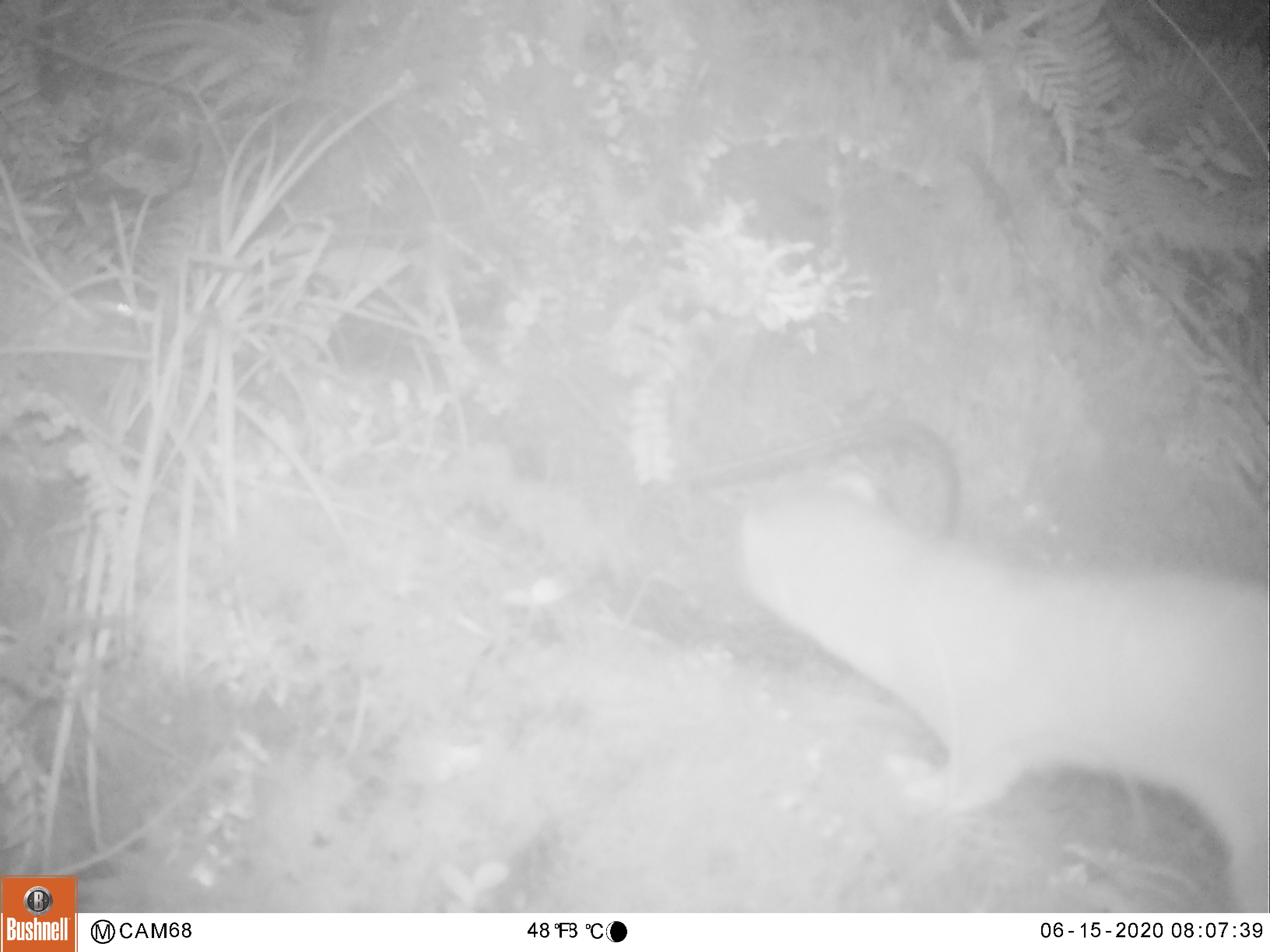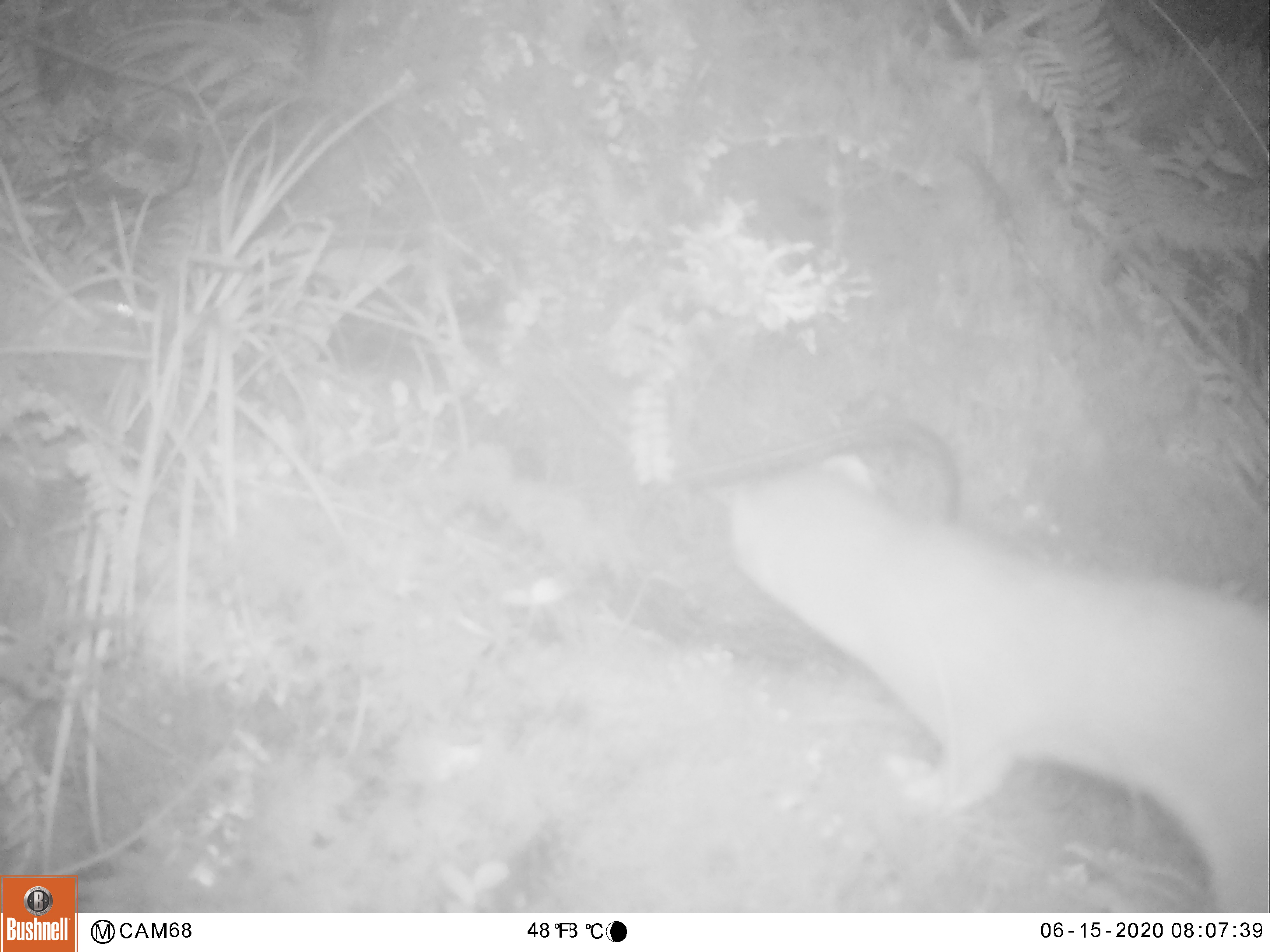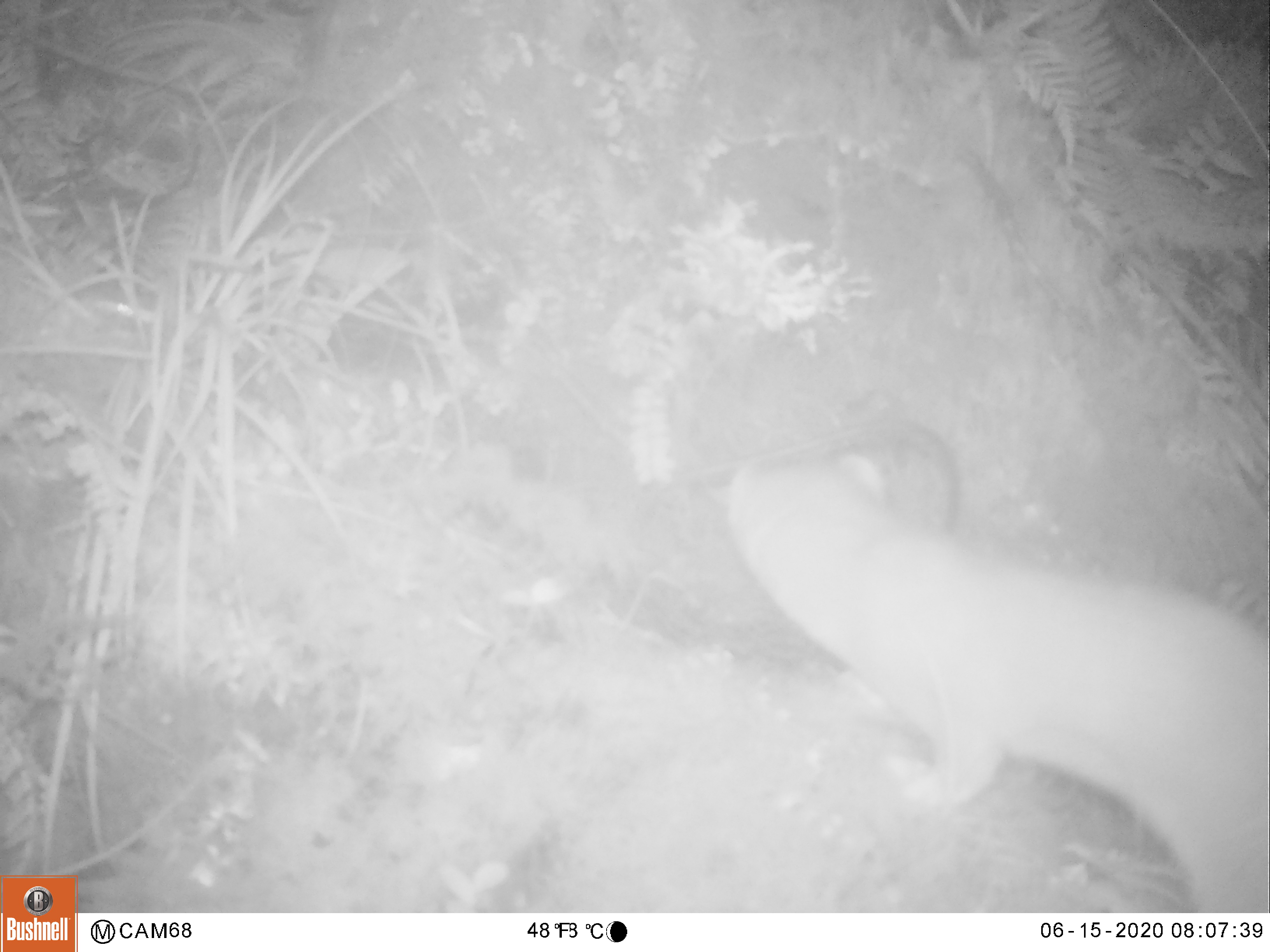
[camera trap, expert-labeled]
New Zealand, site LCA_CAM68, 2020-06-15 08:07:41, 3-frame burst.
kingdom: Animalia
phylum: Chordata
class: Mammalia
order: Carnivora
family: Mustelidae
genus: Mustela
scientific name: Mustela erminea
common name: stoat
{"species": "stoat (Mustela erminea)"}